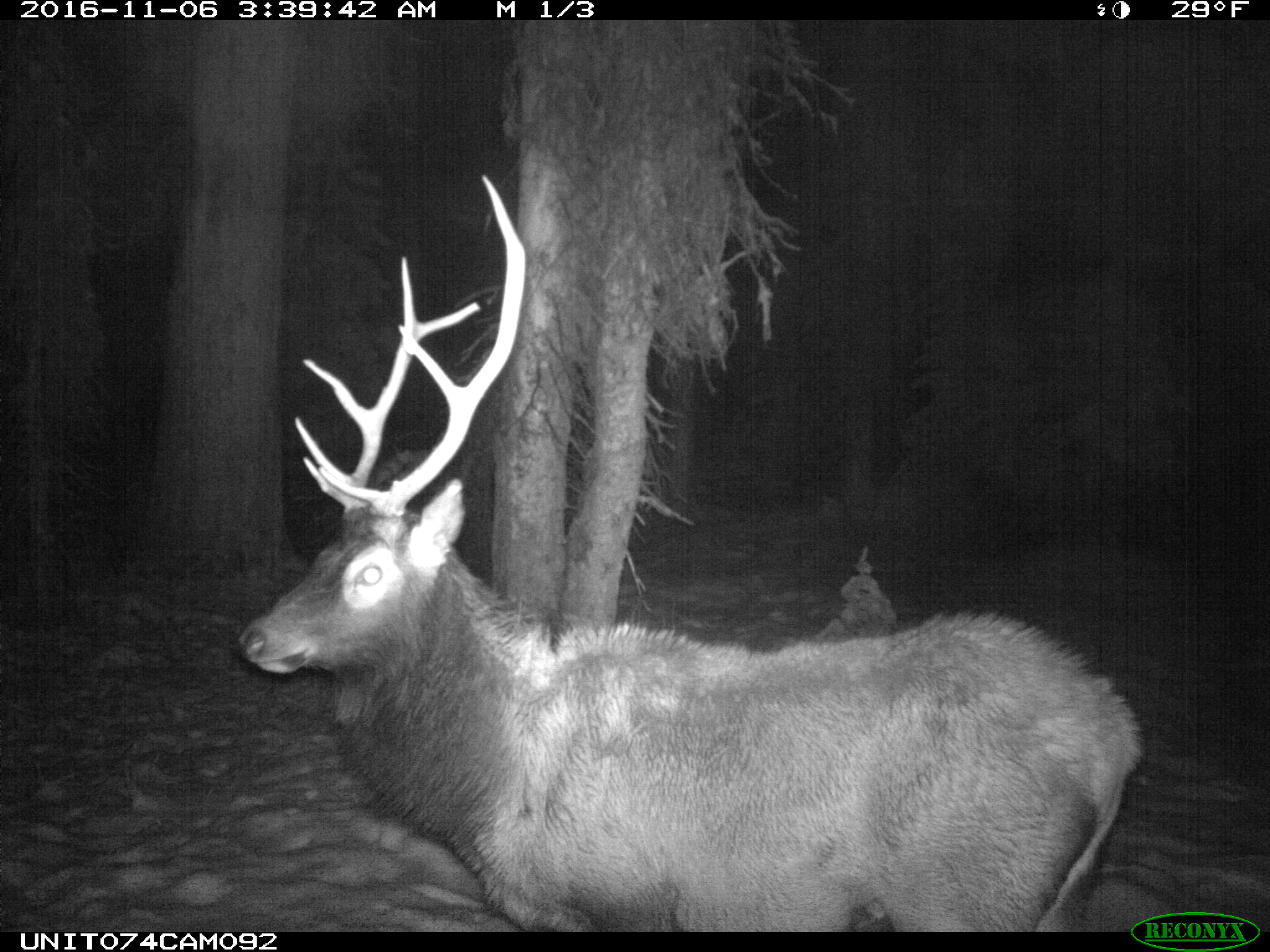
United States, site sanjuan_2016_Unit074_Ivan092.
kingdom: Animalia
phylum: Chordata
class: Mammalia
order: Artiodactyla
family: Cervidae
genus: Cervus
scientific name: Cervus elaphus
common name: red deer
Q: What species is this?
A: Cervus elaphus (red deer).